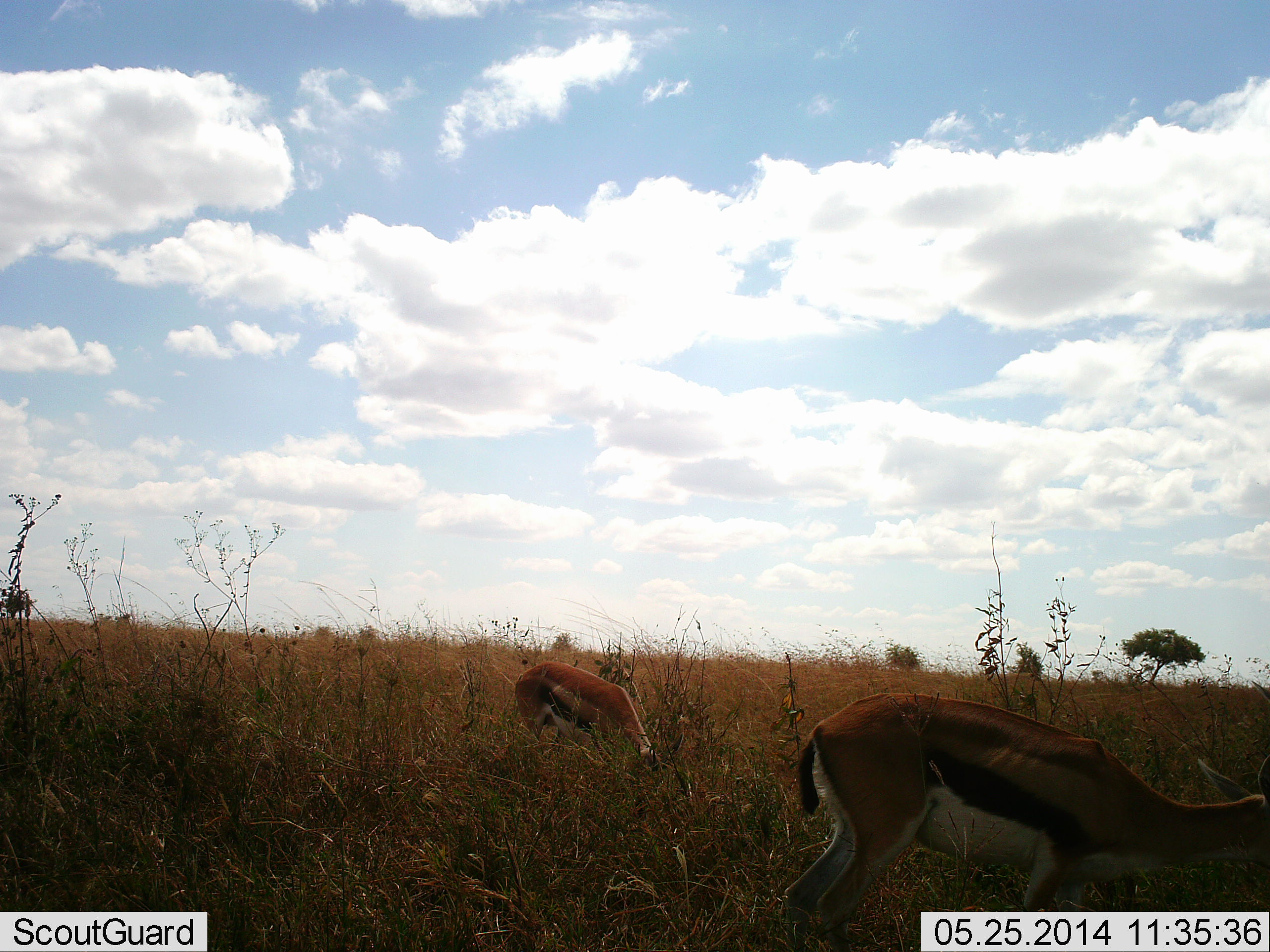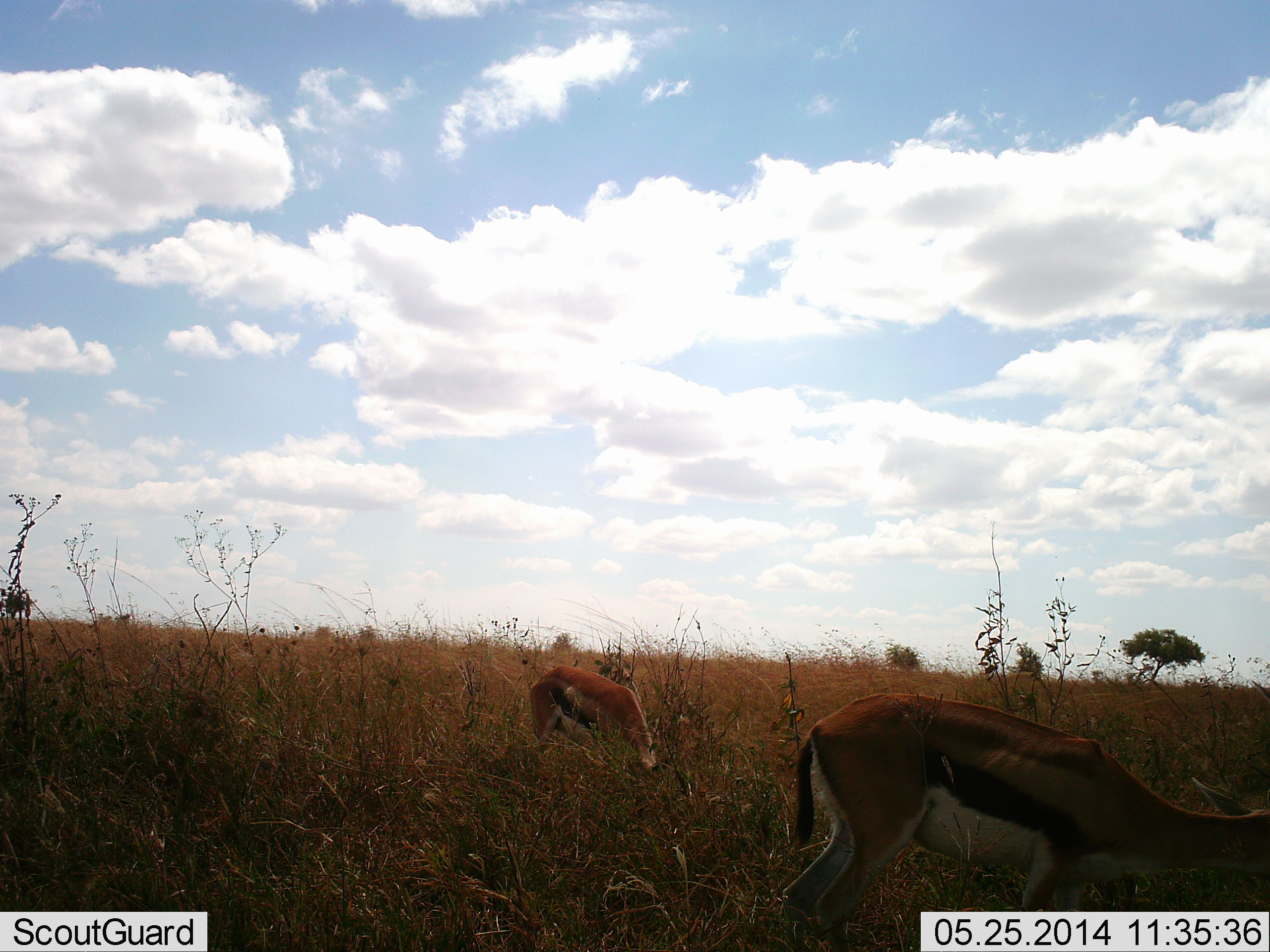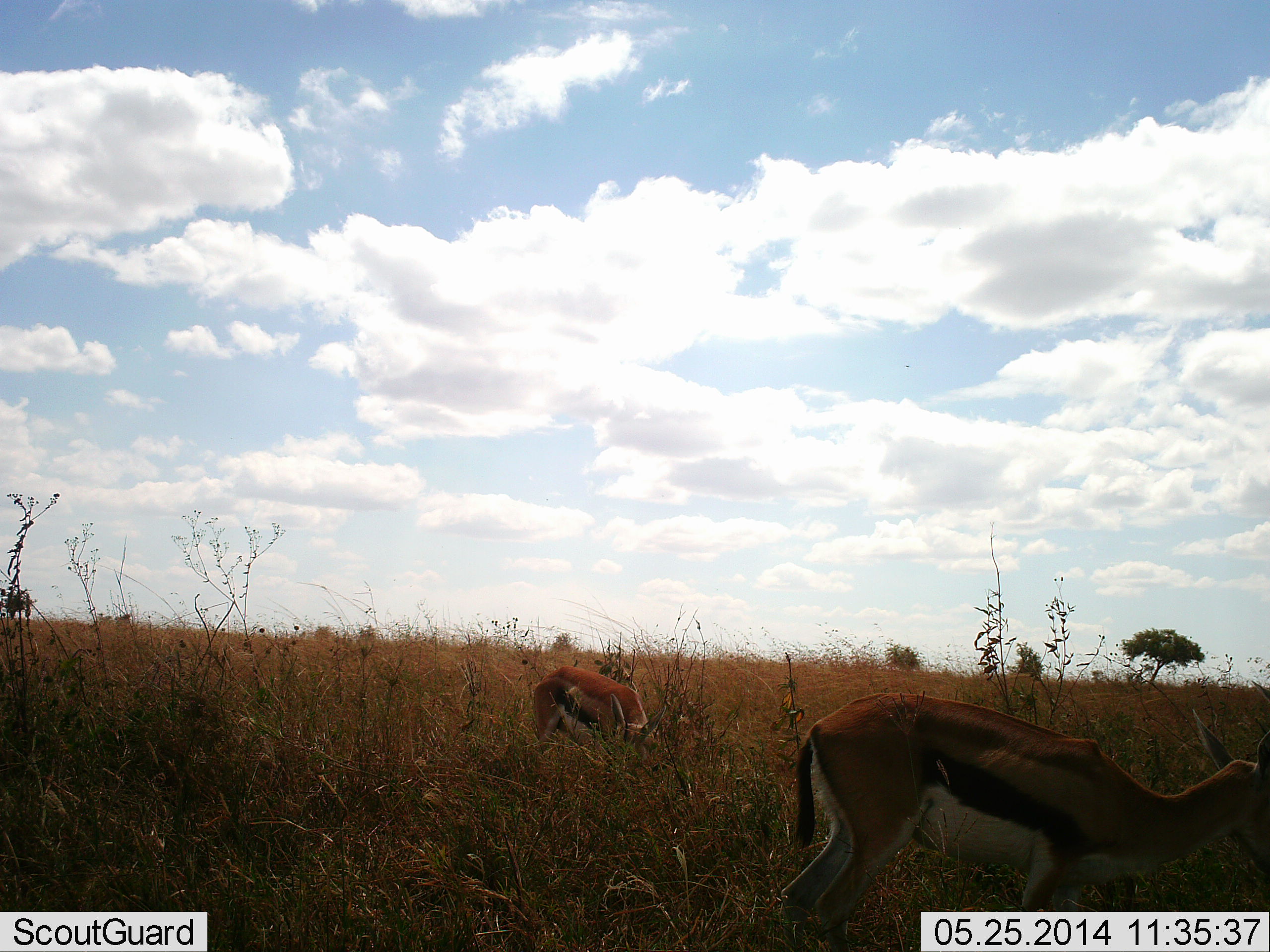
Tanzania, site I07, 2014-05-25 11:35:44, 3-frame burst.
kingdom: Animalia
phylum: Chordata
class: Mammalia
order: Artiodactyla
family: Bovidae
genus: Eudorcas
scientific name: Eudorcas thomsonii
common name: thomson's gazelle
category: gazellethomsons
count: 2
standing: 10%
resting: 0%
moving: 0%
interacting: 0%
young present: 0%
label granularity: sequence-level